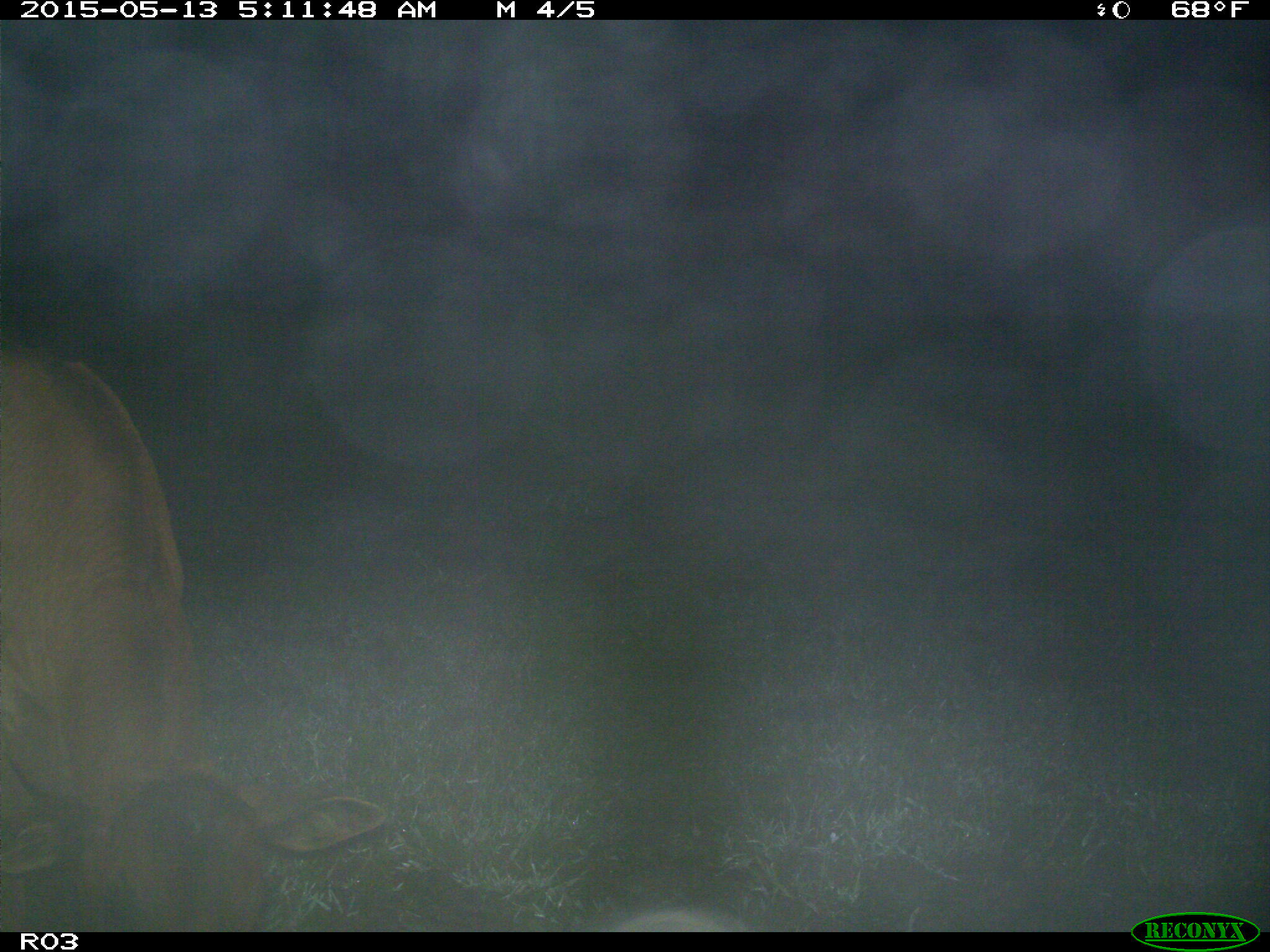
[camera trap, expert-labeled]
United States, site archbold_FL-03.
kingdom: Animalia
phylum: Chordata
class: Mammalia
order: Artiodactyla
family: Bovidae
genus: Bos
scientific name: Bos taurus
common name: domestic cow